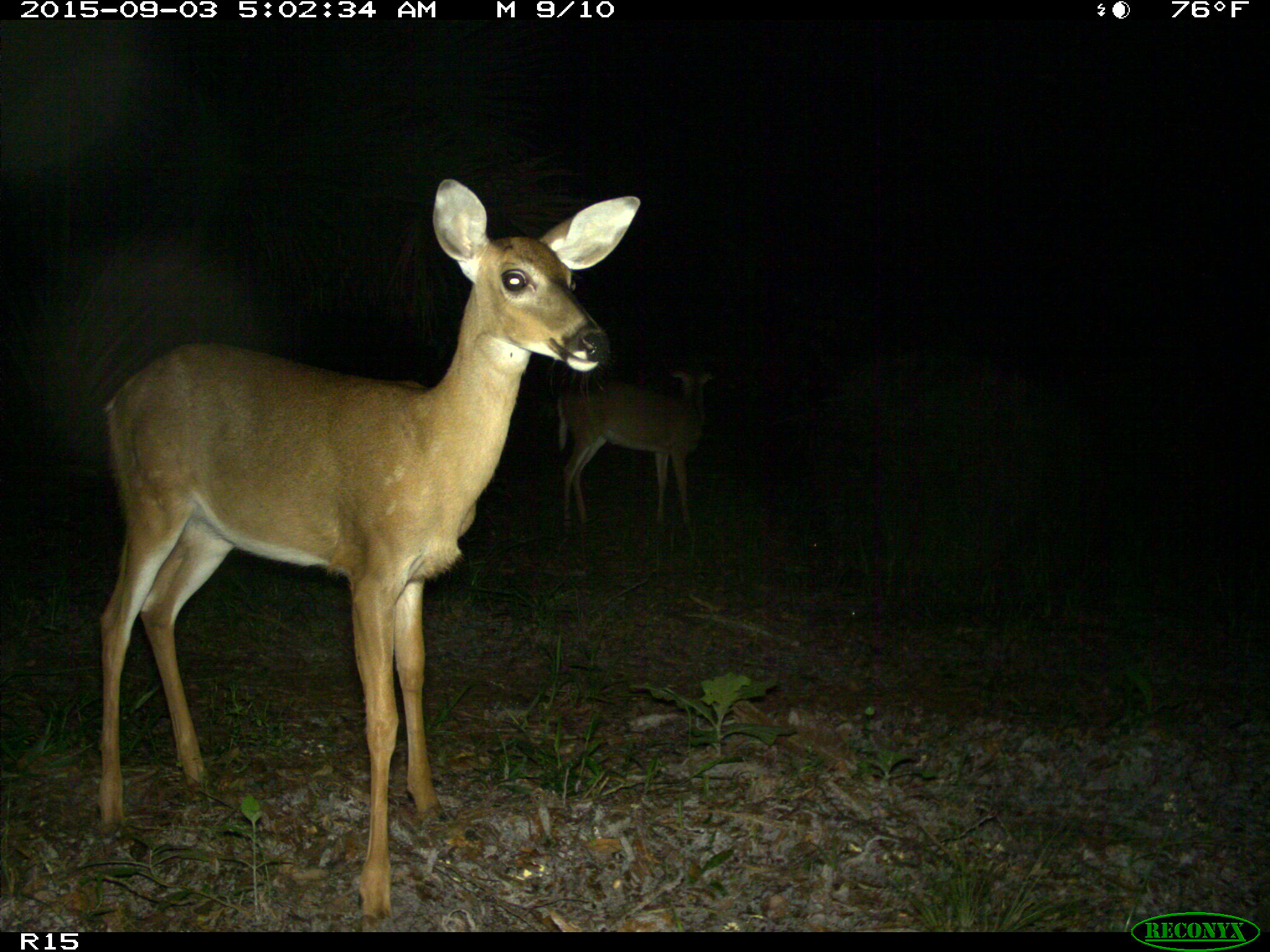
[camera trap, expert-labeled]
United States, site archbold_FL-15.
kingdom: Animalia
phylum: Chordata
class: Mammalia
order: Artiodactyla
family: Cervidae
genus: Odocoileus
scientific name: Odocoileus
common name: deer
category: unidentified deer